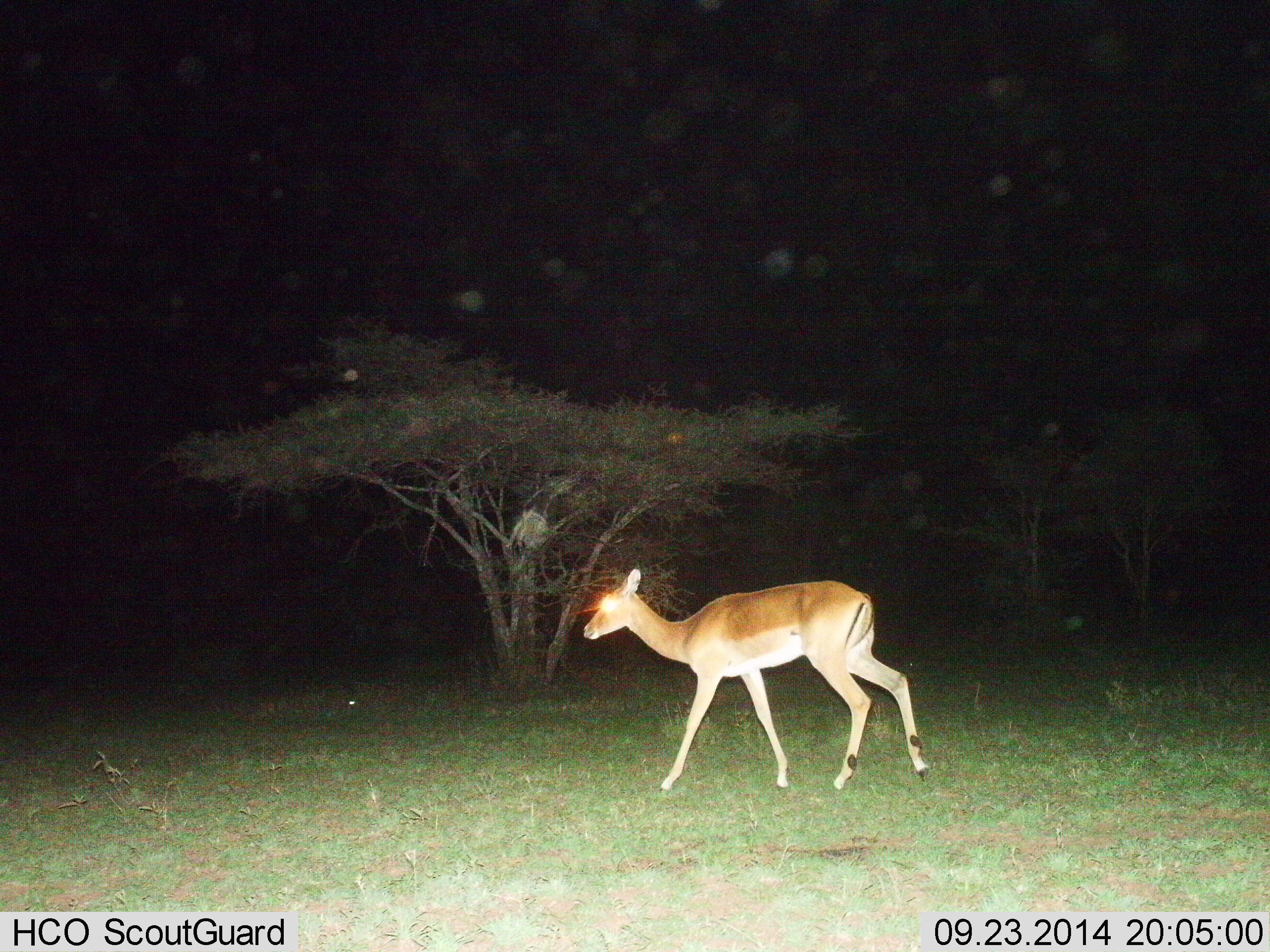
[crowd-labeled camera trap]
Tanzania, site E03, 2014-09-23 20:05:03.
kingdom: Animalia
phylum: Chordata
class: Mammalia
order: Artiodactyla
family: Bovidae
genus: Aepyceros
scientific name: Aepyceros melampus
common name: impala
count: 1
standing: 0%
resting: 0%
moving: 100%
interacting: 0%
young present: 0%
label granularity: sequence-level